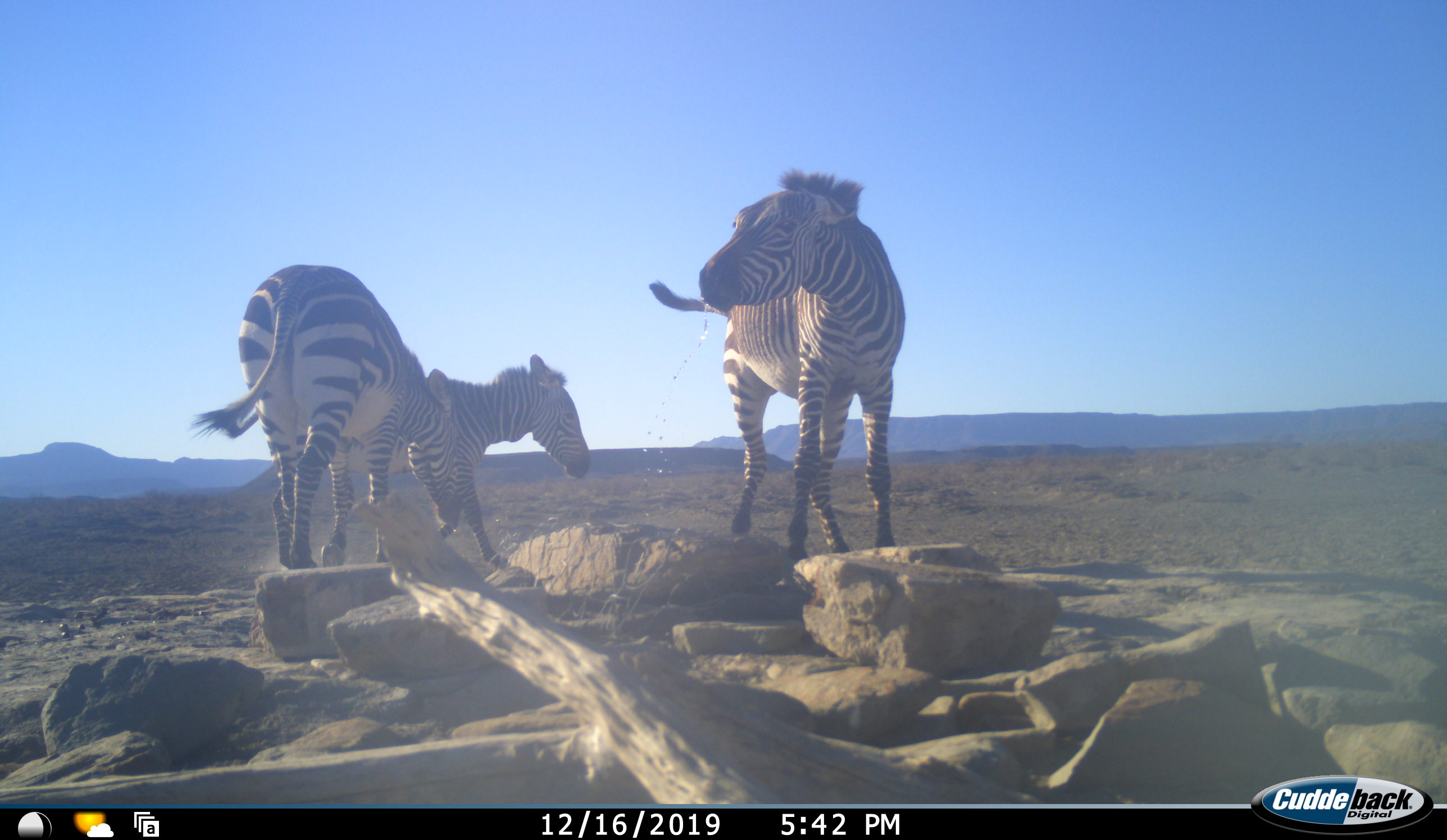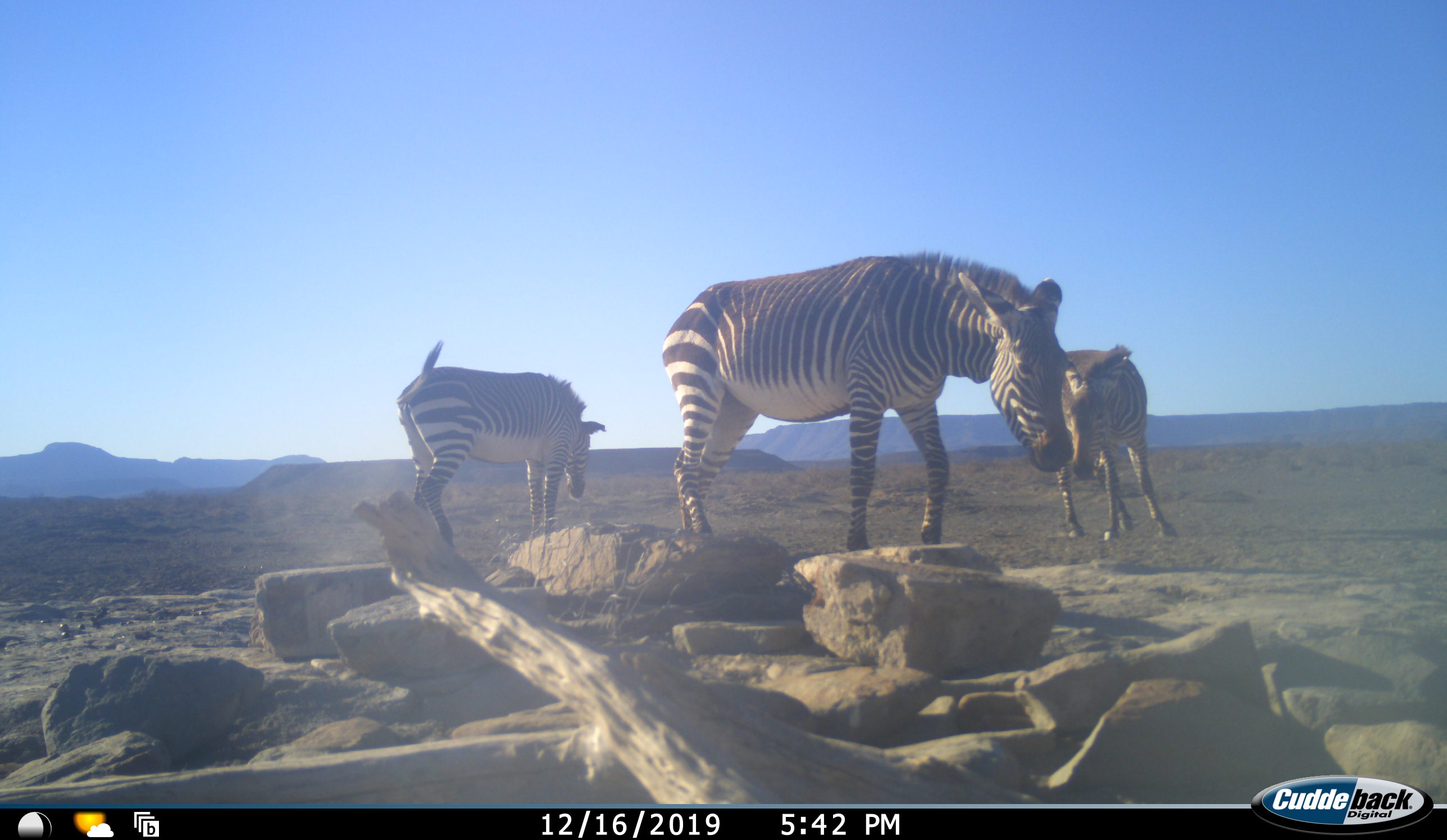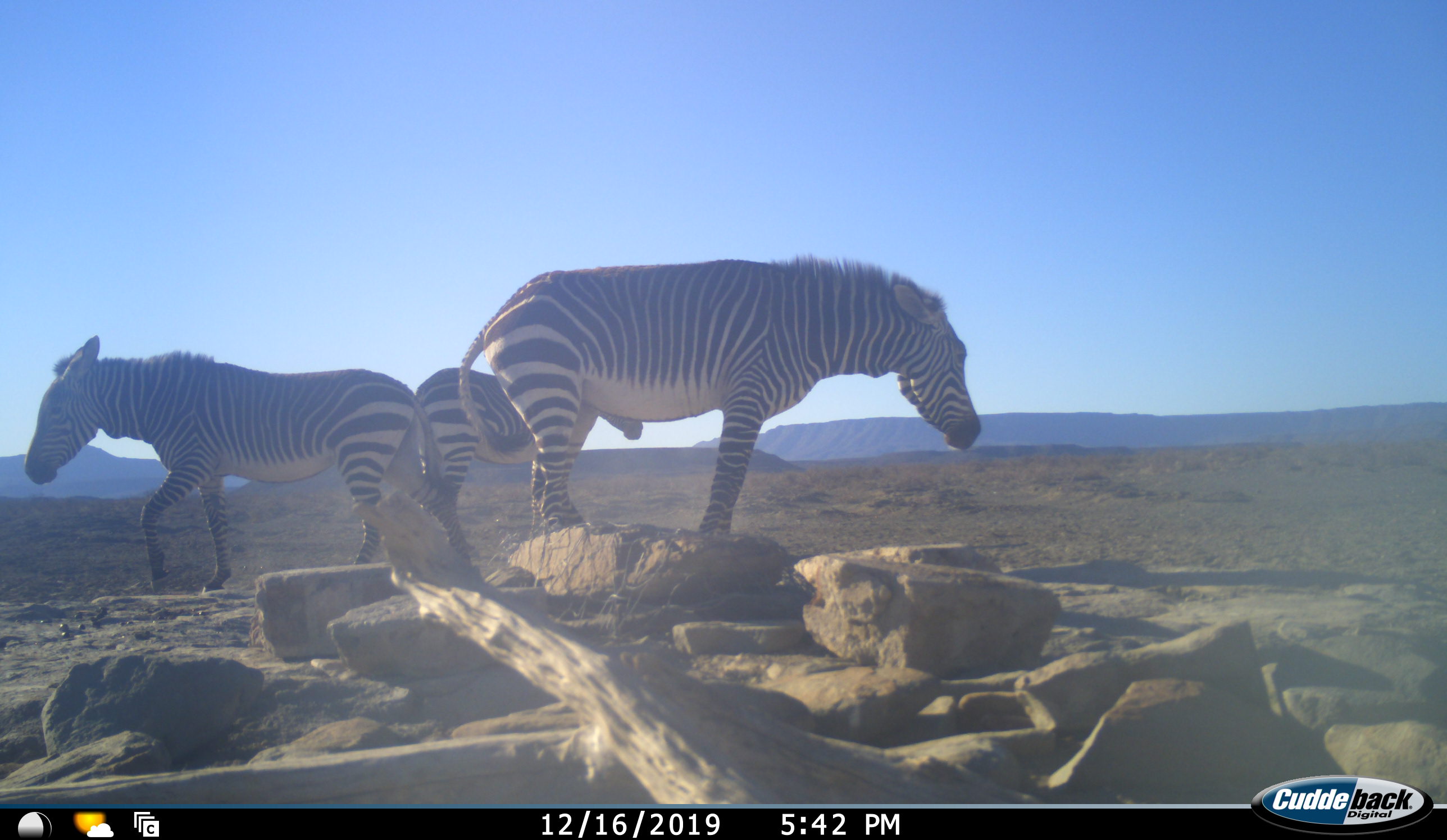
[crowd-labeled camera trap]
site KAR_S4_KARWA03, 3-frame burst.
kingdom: Animalia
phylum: Chordata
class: Mammalia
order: Perissodactyla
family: Equidae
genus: Equus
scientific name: Equus zebra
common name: mountain zebra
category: zebramountain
Zebramountain (mountain zebra) (Equus zebra), count 3. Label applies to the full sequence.